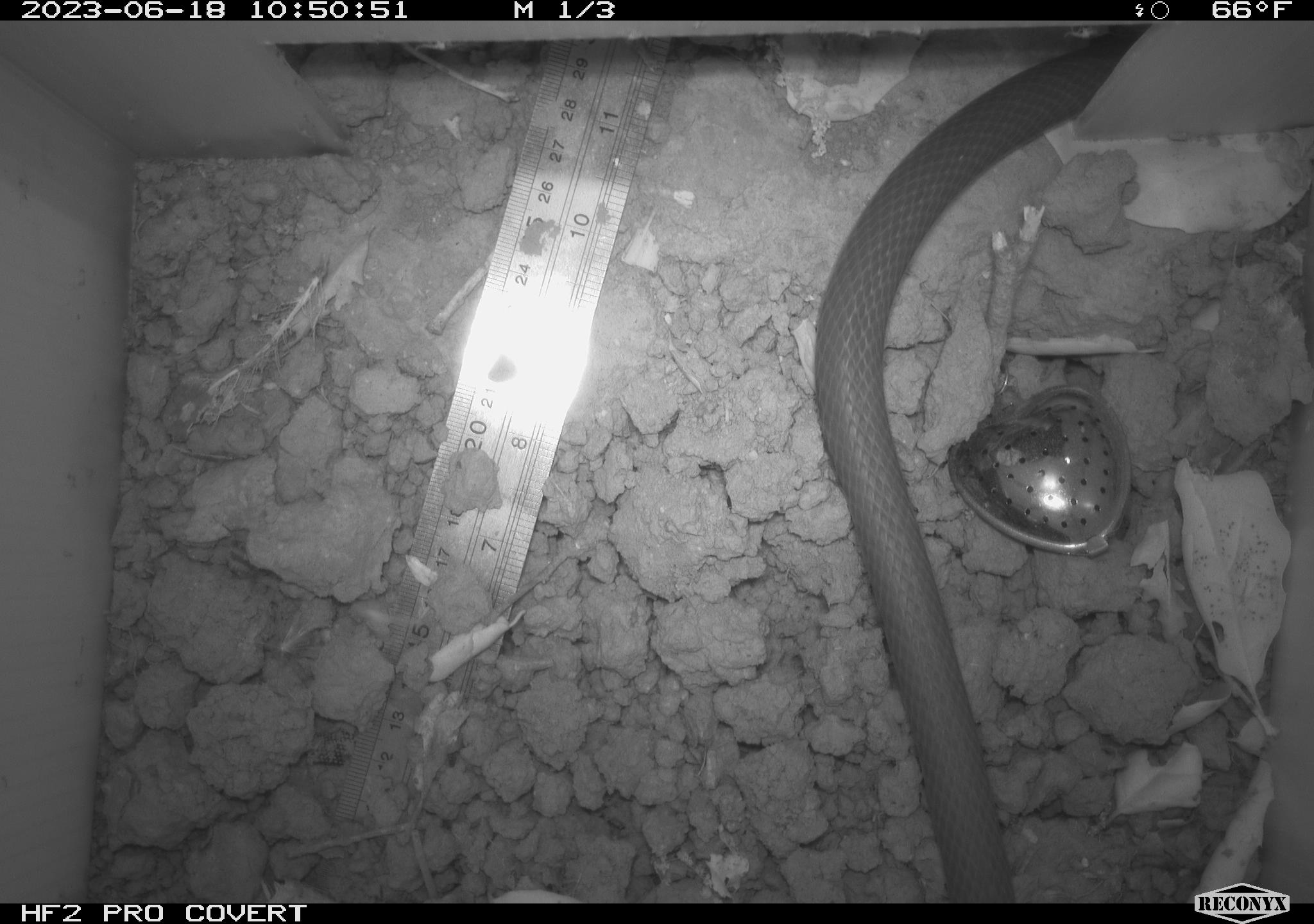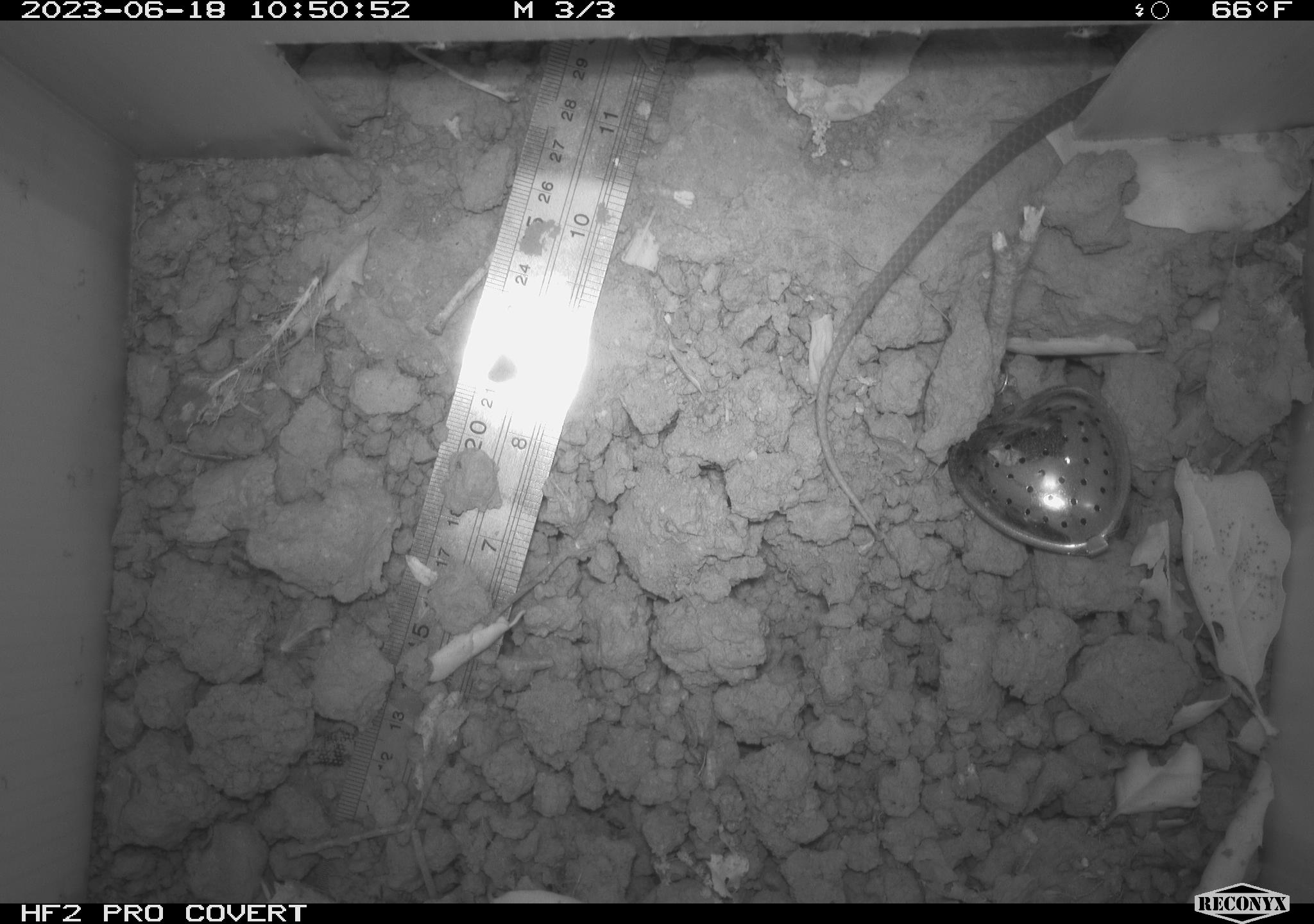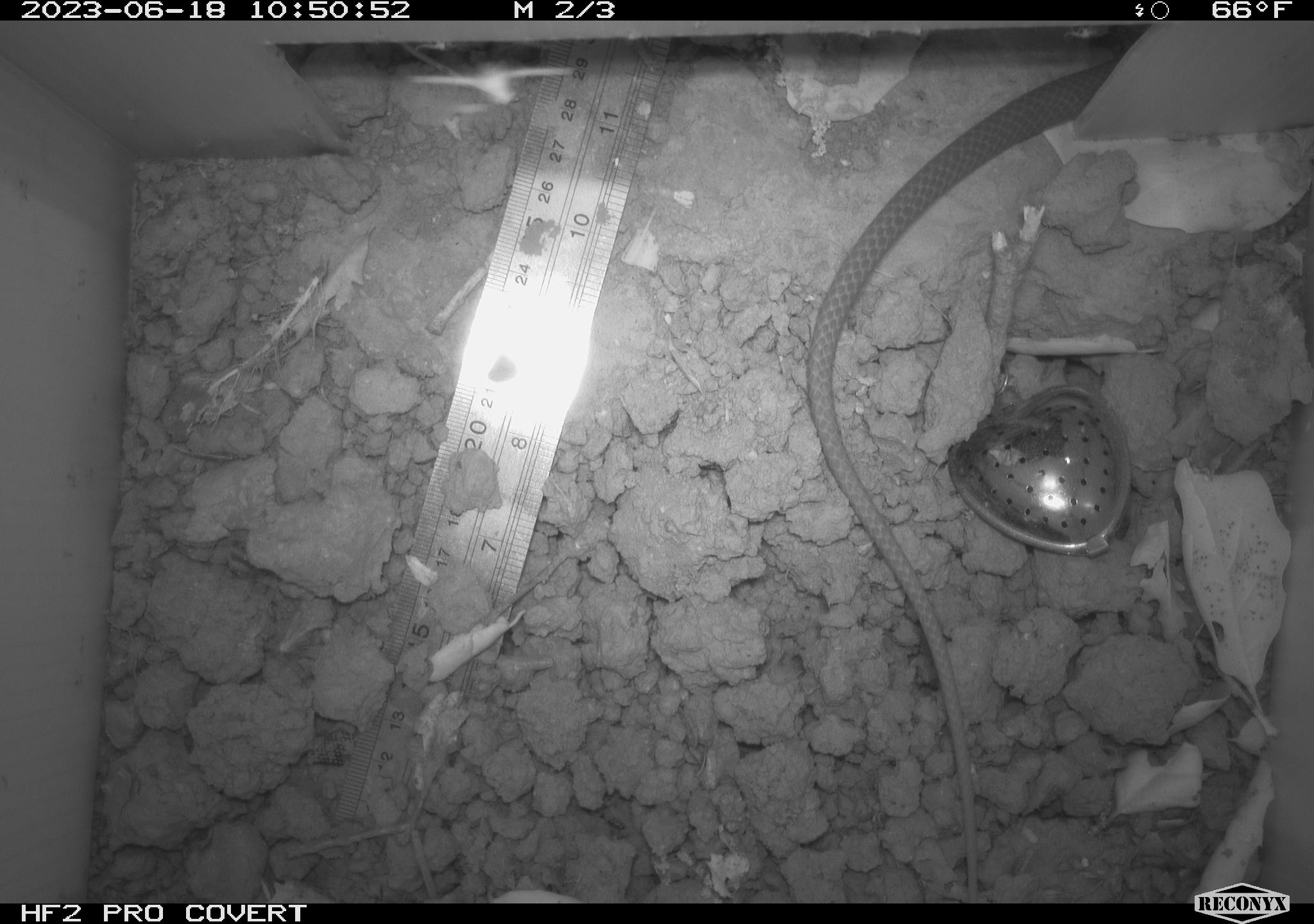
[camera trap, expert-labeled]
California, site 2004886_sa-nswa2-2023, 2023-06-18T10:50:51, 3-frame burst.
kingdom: Animalia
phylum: Chordata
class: Reptilia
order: Squamata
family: Colubridae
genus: Coluber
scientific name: Coluber constrictor mormon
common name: western yellow-bellied racer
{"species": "western yellow-bellied racer (Coluber constrictor mormon)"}